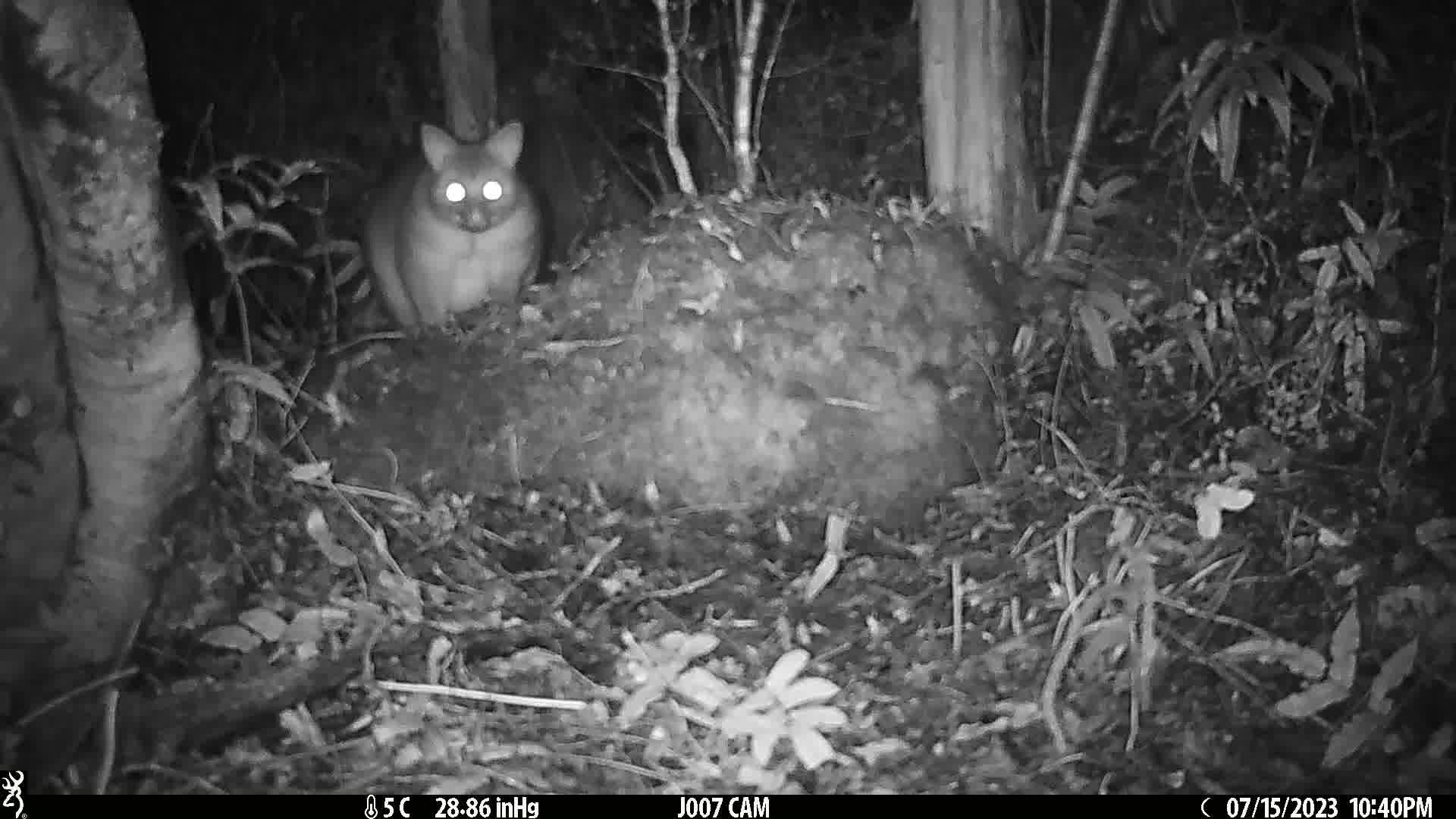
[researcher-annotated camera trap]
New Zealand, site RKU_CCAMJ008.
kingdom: Animalia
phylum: Chordata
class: Mammalia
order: Diprotodontia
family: Phalangeridae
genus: Trichosurus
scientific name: Trichosurus vulpecula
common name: common brushtail possum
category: possum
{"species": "possum (common brushtail possum) (Trichosurus vulpecula)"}